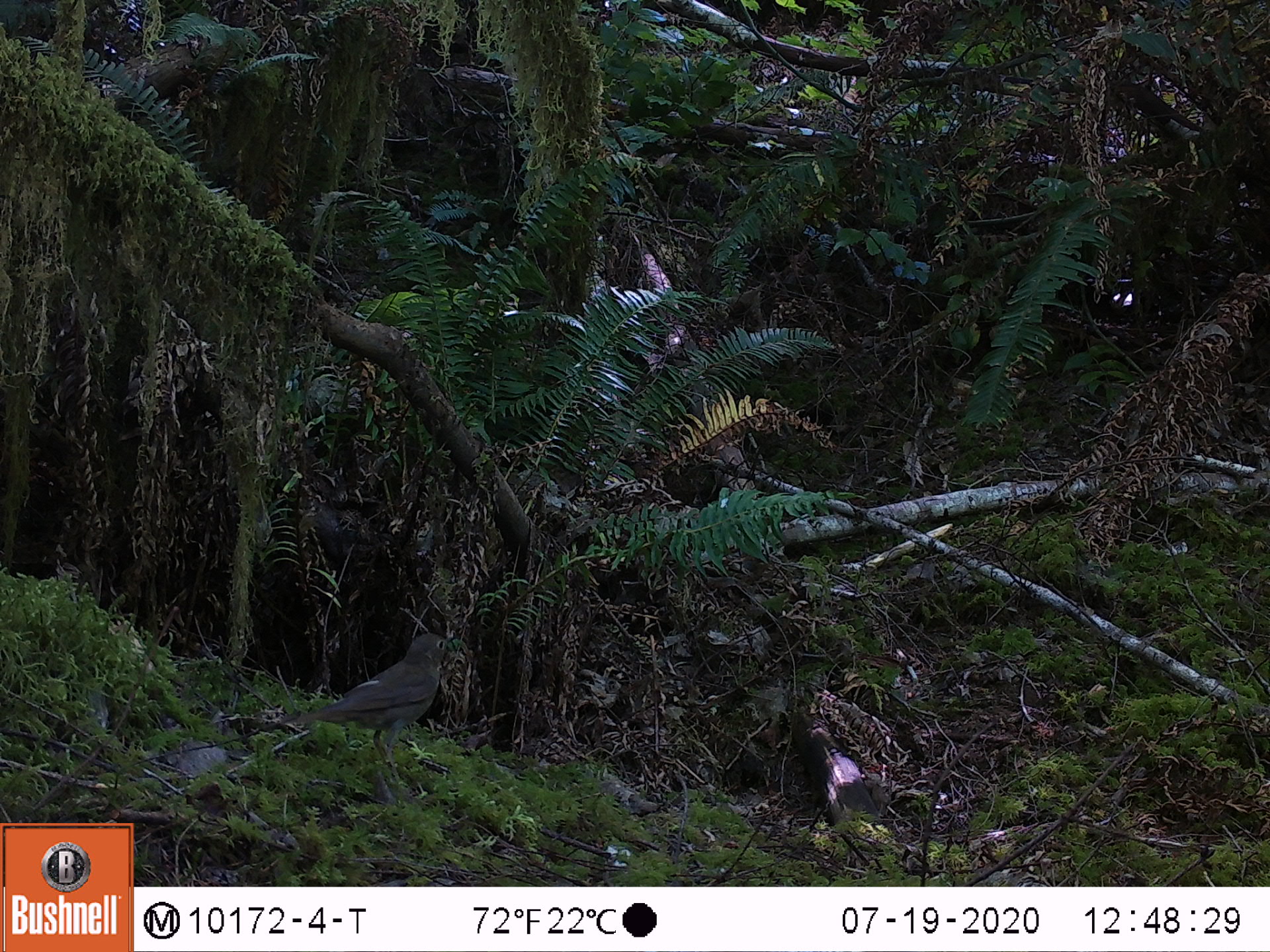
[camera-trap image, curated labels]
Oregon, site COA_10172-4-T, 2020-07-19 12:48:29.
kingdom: Animalia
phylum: Chordata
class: Aves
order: Passeriformes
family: Turdidae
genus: Catharus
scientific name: Catharus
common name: brown thrushes and nightingale-thrushes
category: catharus species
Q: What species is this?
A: Catharus species (brown thrushes and nightingale-thrushes) (Catharus).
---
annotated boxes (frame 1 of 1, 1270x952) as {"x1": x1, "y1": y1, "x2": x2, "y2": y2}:
catharus species: {"x1": 260, "y1": 624, "x2": 474, "y2": 796}